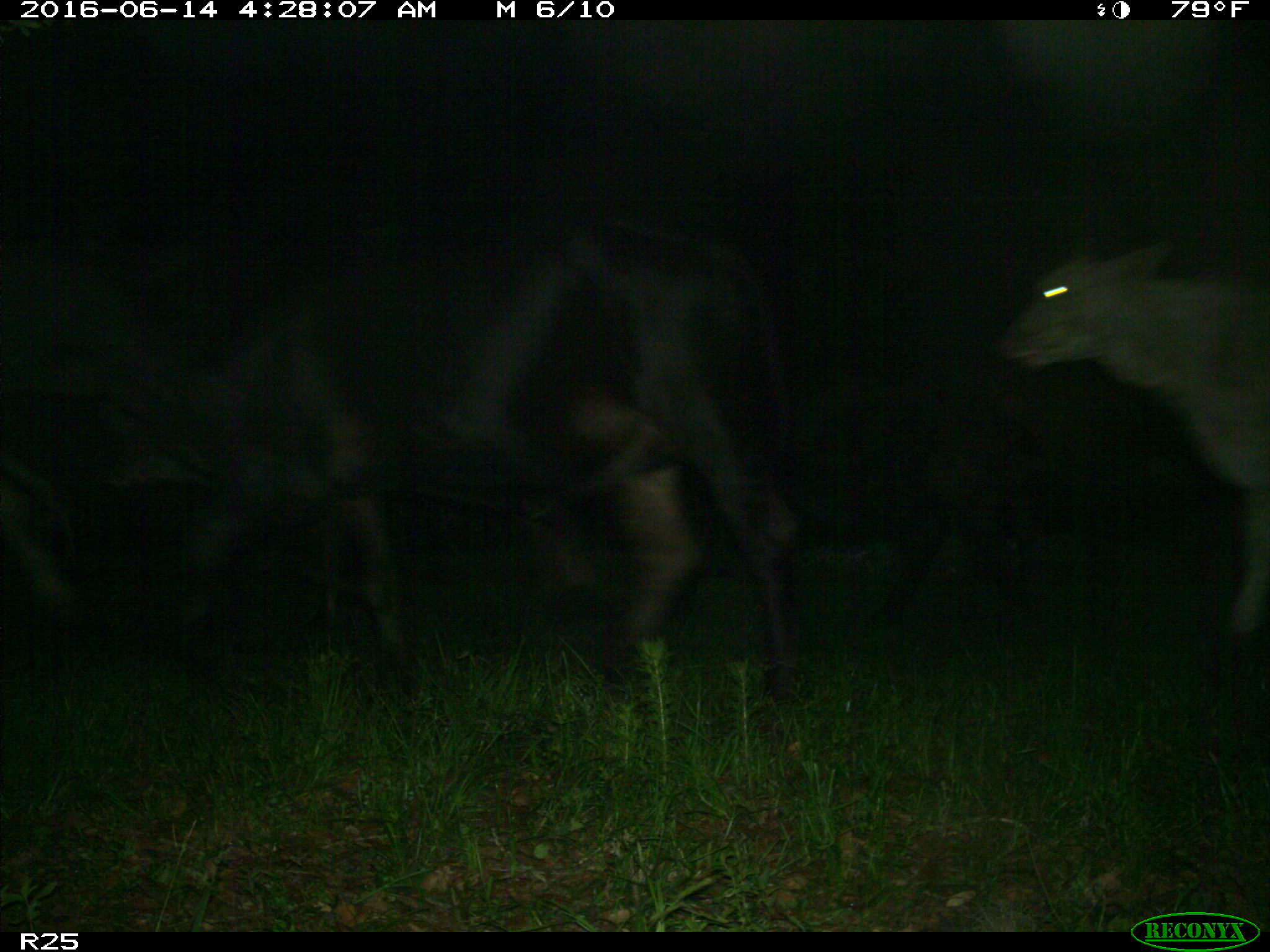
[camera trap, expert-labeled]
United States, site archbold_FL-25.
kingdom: Animalia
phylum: Chordata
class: Mammalia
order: Artiodactyla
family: Bovidae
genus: Bos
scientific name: Bos taurus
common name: domestic cow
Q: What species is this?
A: Bos taurus (domestic cow).